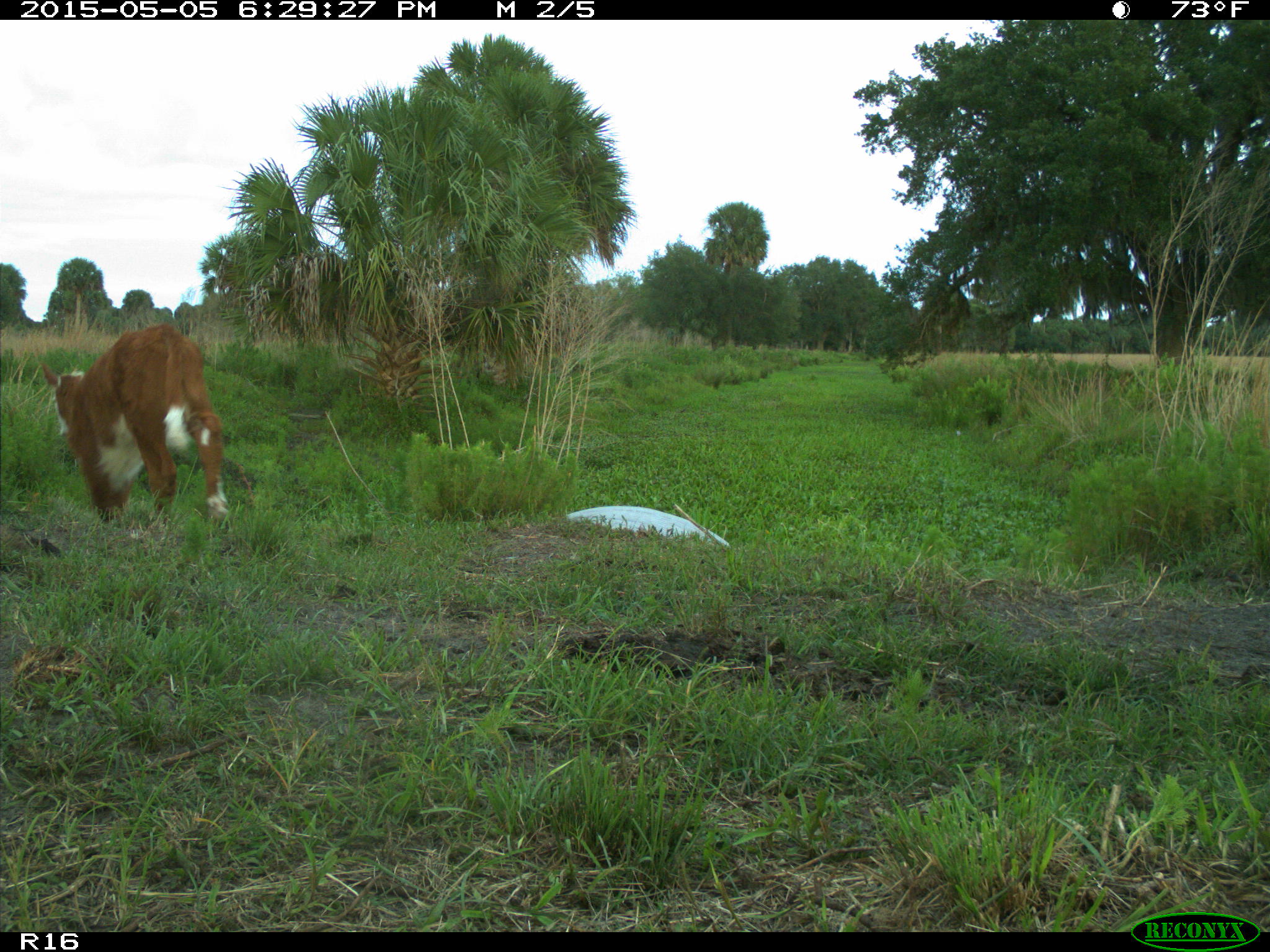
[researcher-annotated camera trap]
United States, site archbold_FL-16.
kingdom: Animalia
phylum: Chordata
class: Mammalia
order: Artiodactyla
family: Bovidae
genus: Bos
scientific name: Bos taurus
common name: domestic cow